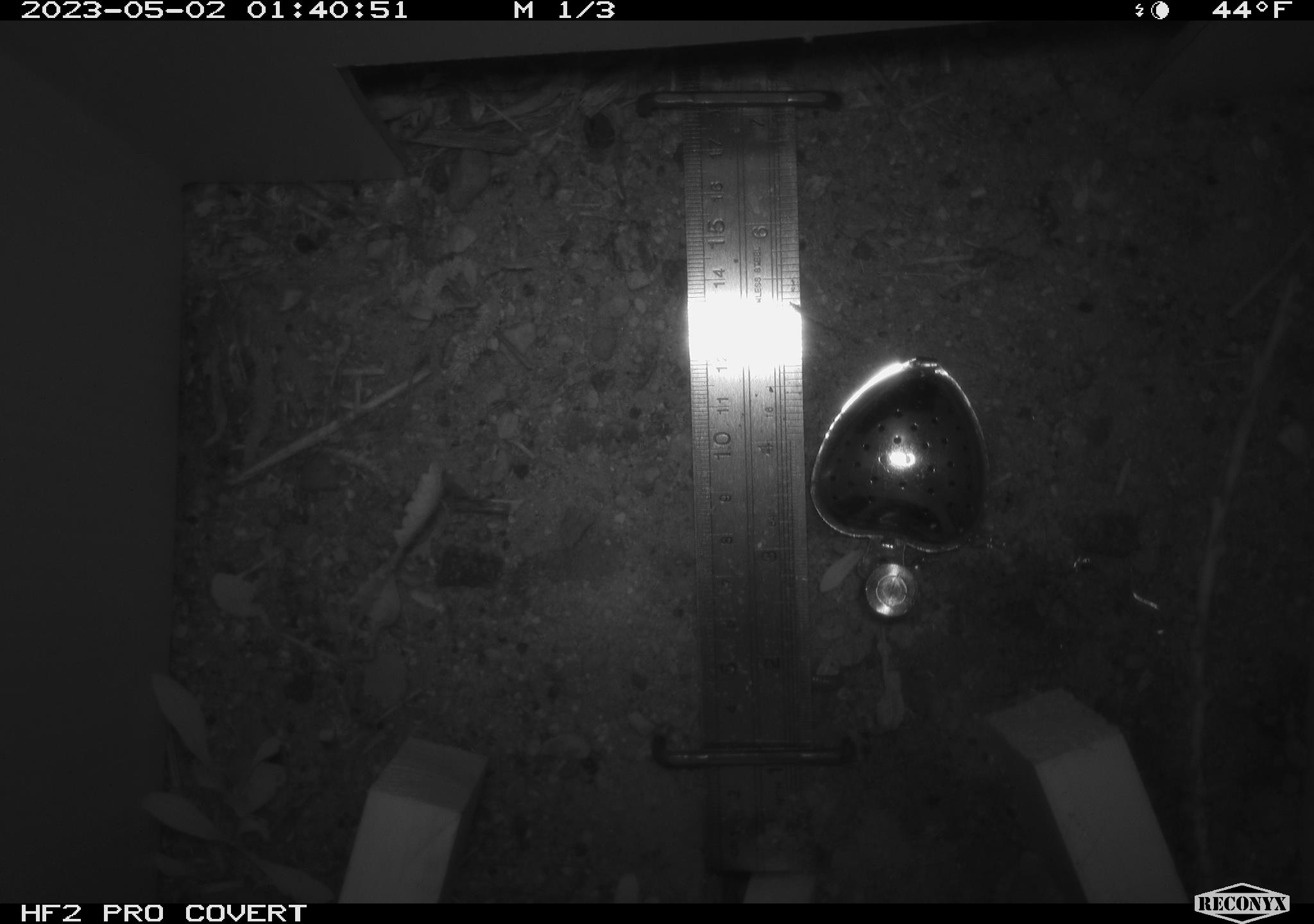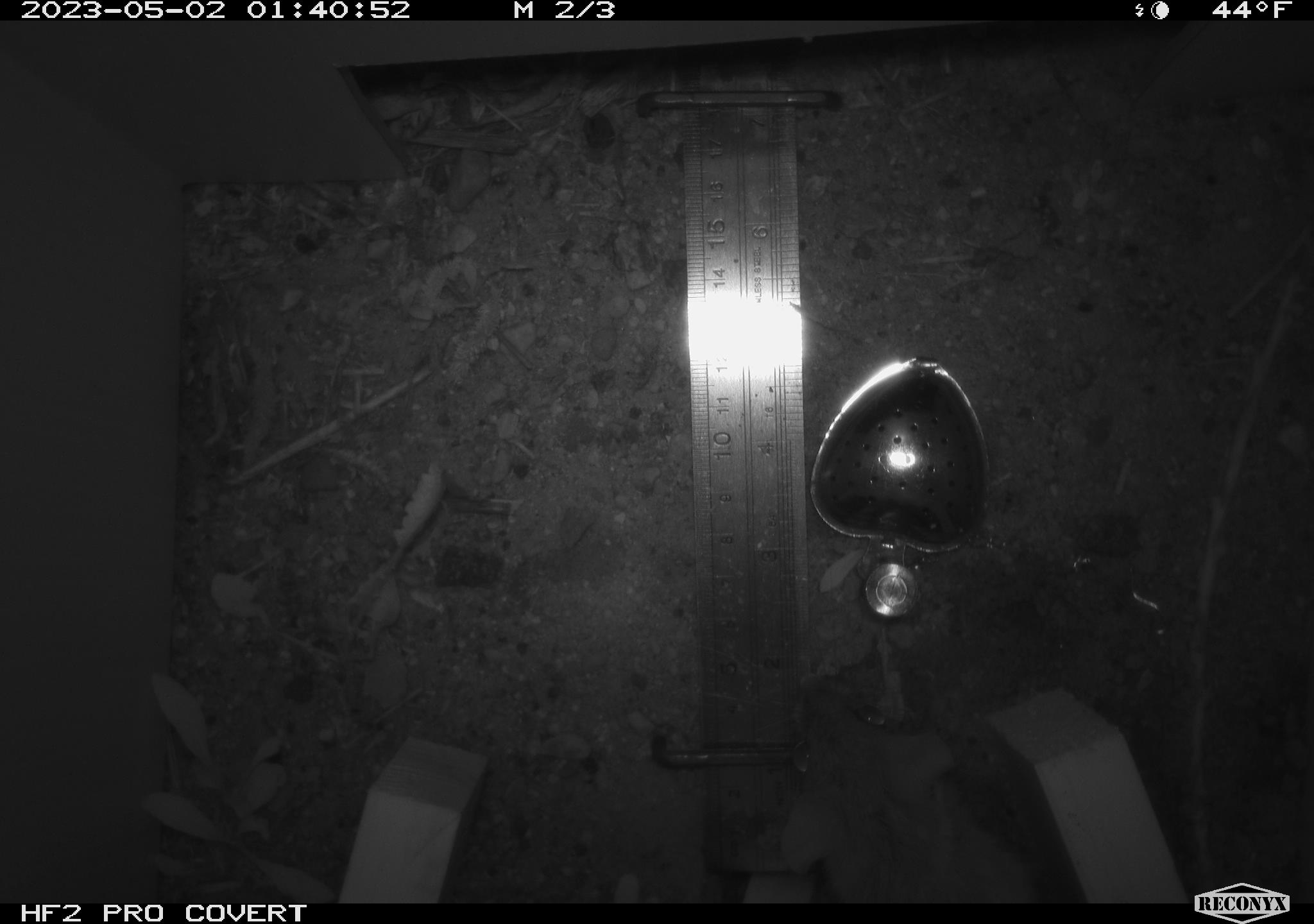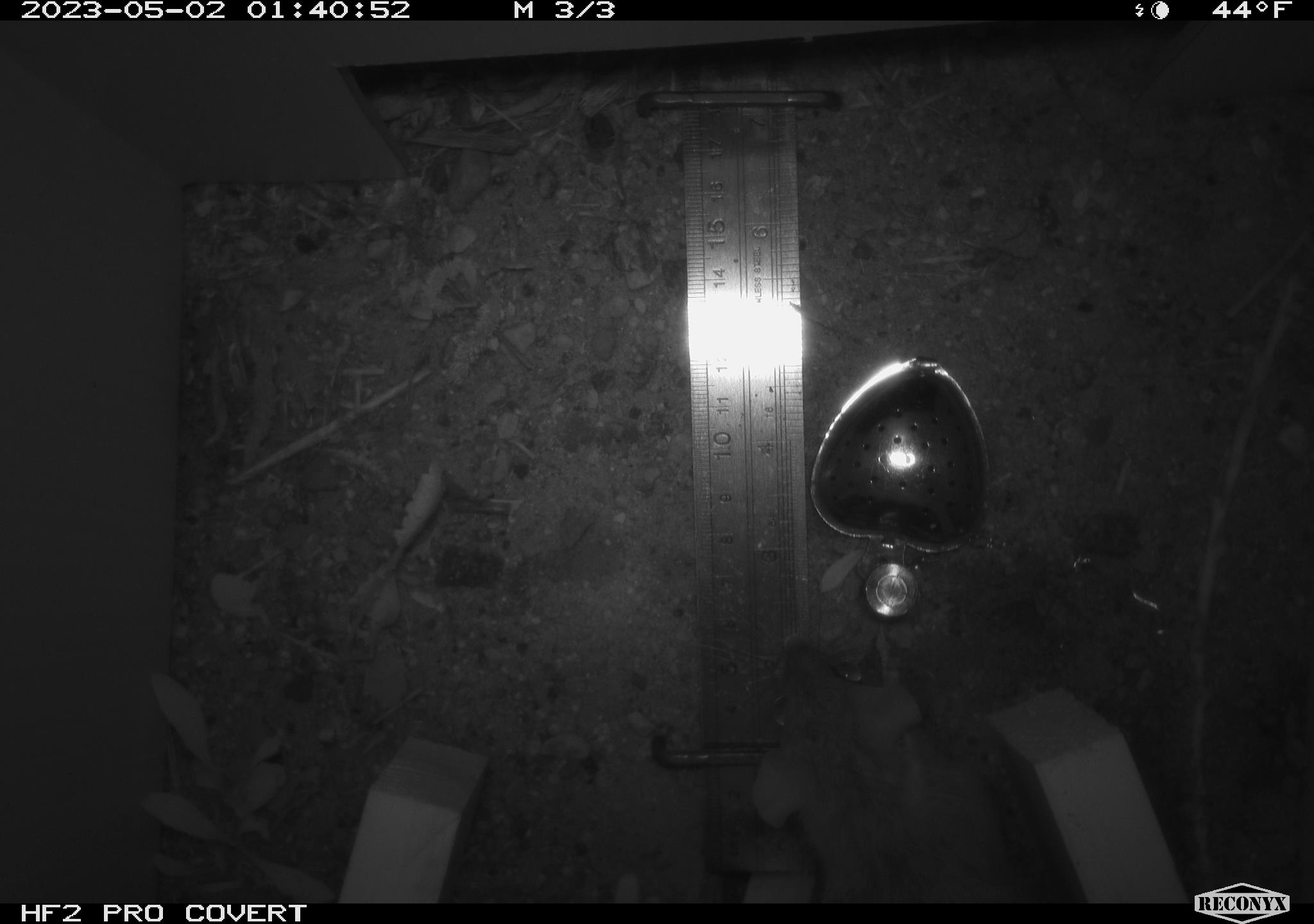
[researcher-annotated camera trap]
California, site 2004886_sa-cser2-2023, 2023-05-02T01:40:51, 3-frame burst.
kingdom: Animalia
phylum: Chordata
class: Mammalia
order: Rodentia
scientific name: Rodentia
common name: woodrat or rat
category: woodrat or rat species